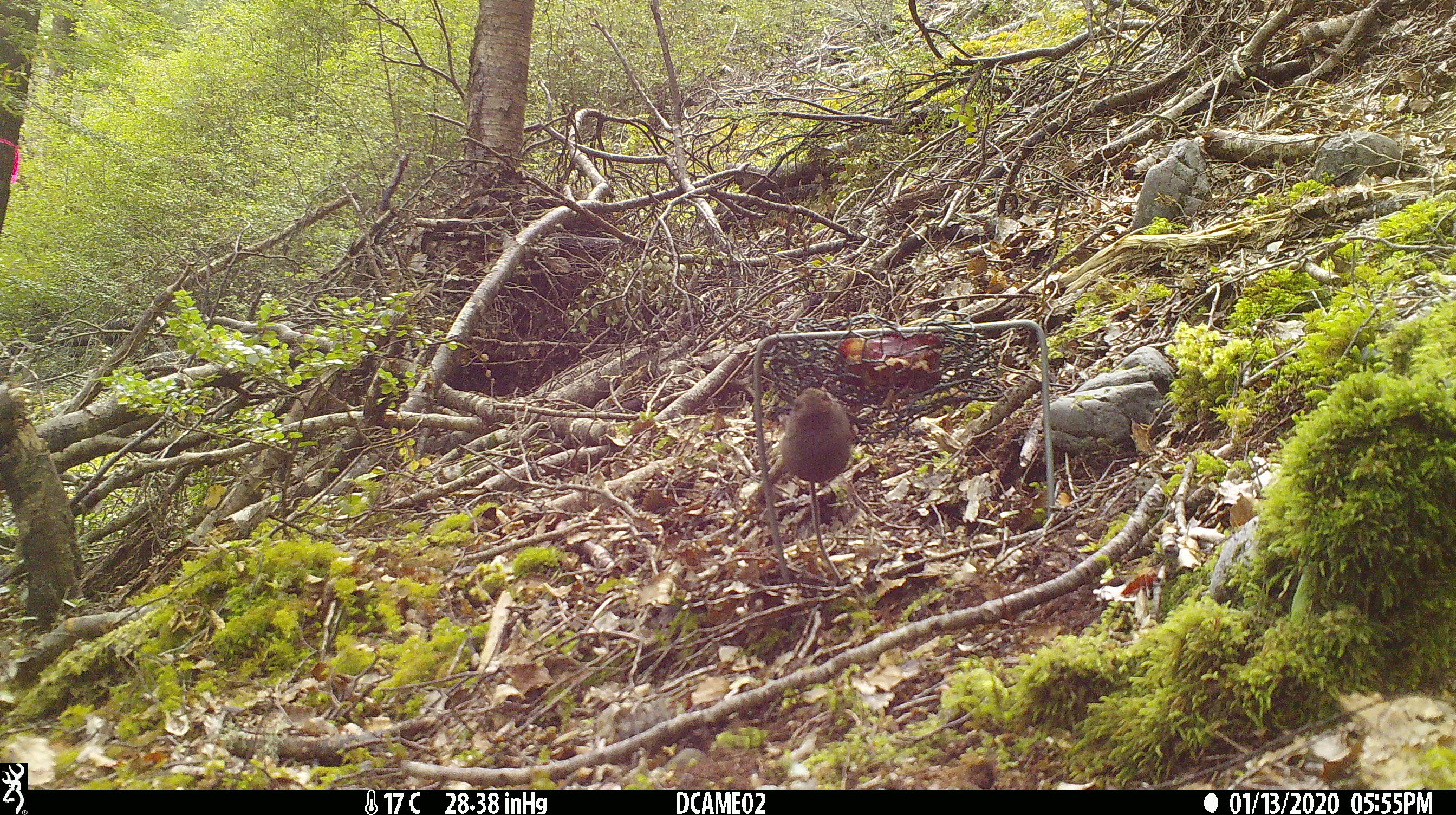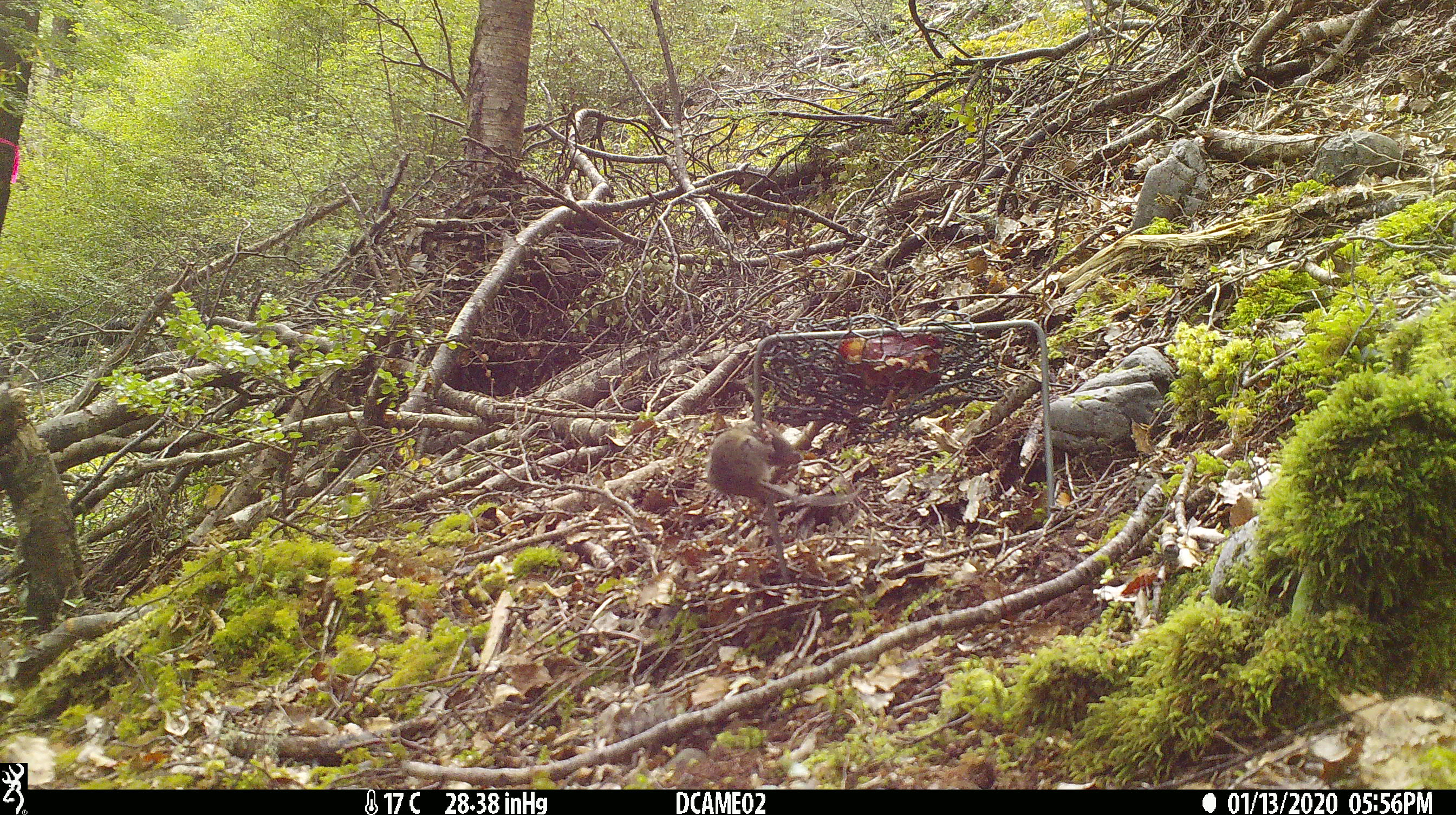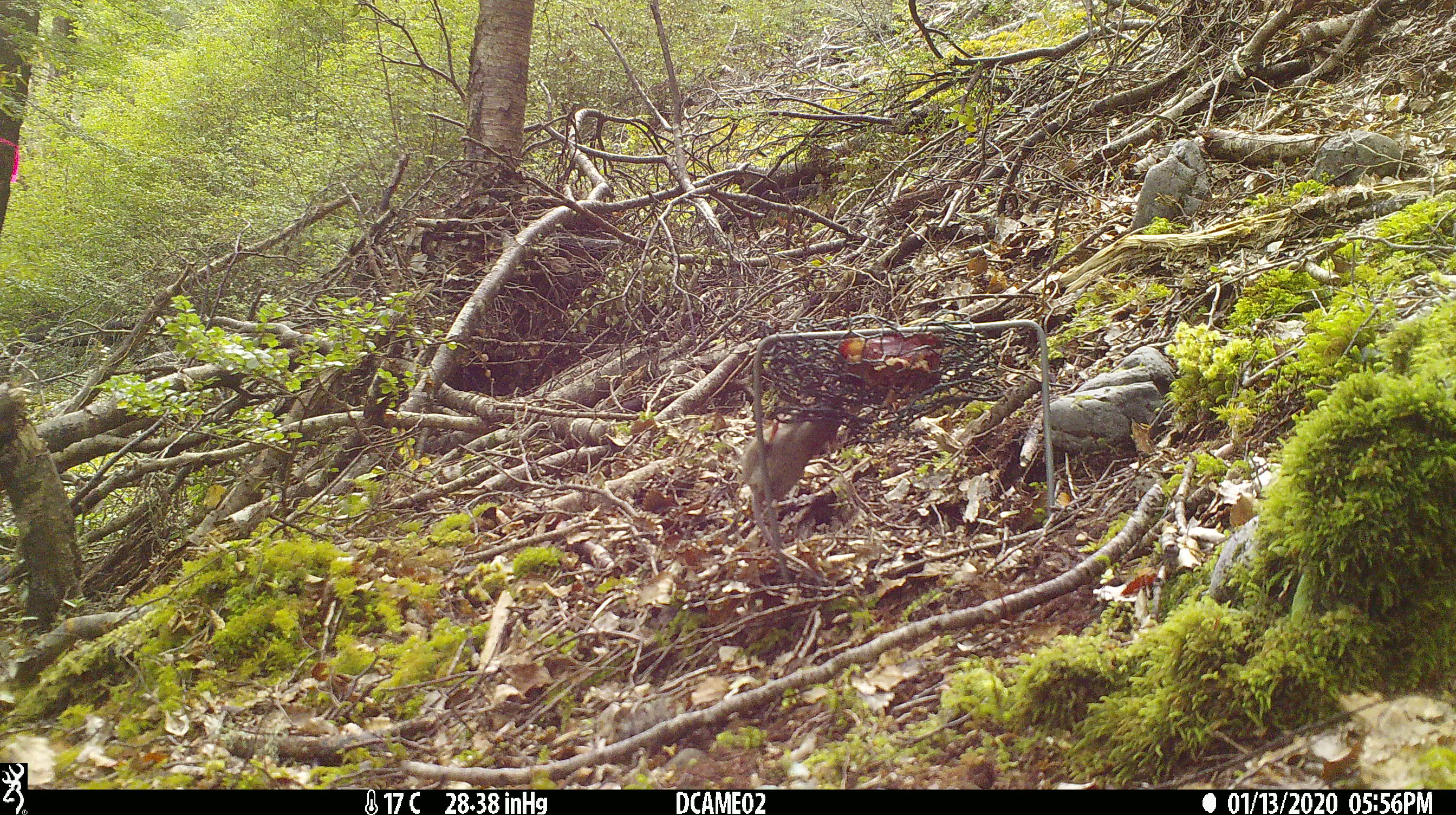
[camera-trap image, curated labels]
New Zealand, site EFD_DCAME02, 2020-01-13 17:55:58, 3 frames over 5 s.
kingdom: Animalia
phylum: Chordata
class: Mammalia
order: Rodentia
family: Muridae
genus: Mus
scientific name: Mus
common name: mouse